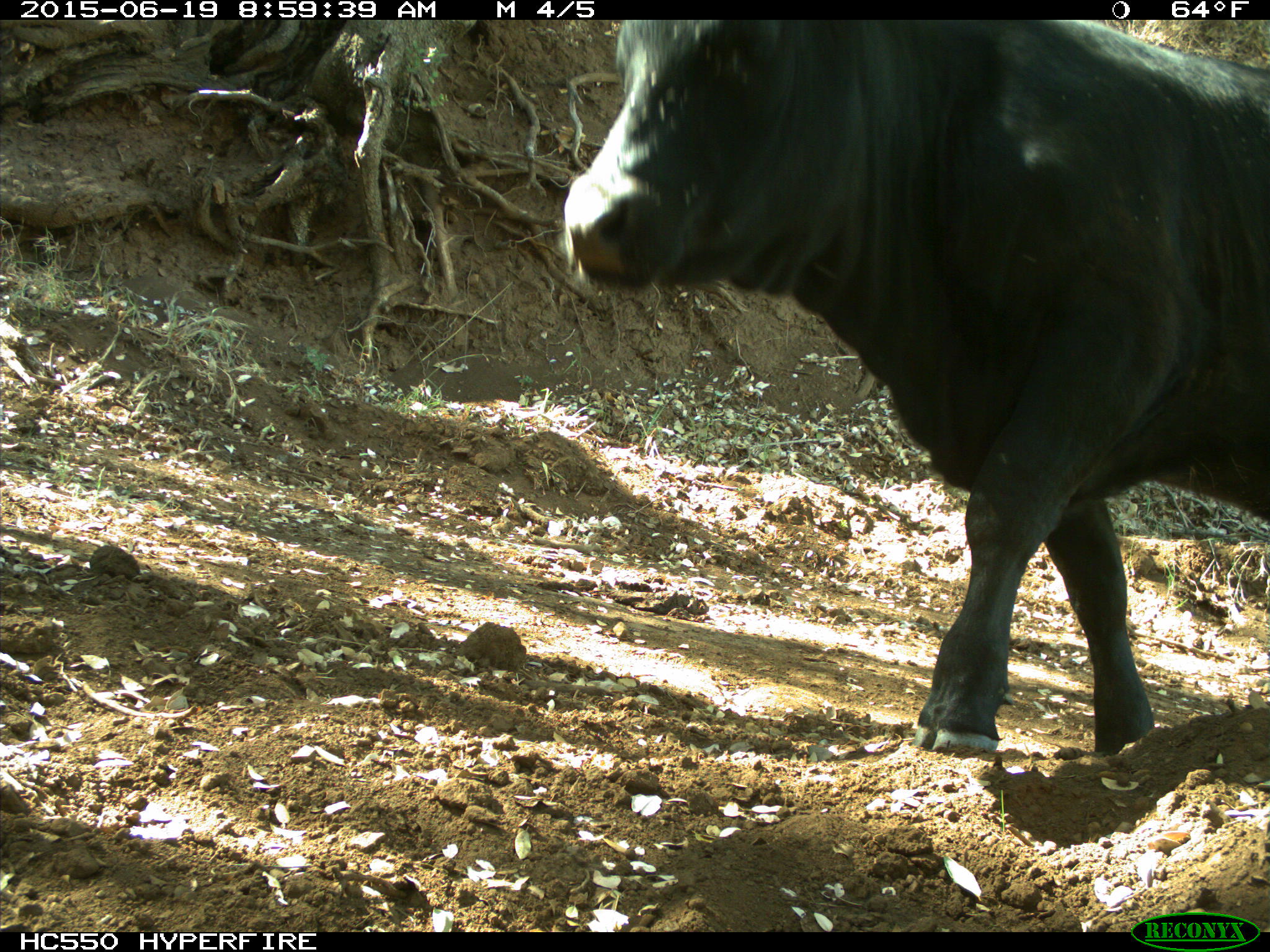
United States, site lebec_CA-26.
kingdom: Animalia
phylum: Chordata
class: Mammalia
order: Artiodactyla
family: Bovidae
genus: Bos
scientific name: Bos taurus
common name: domestic cow